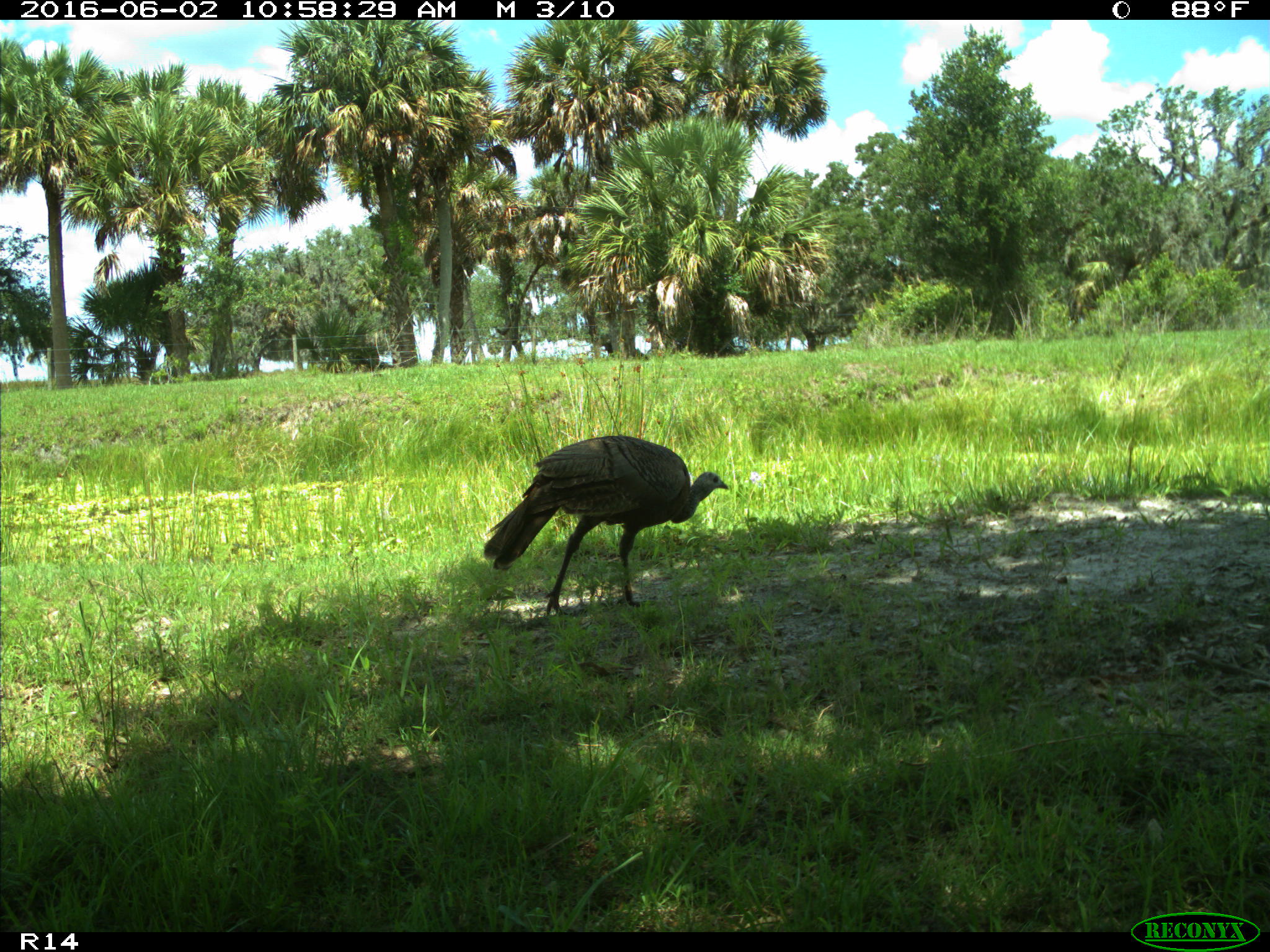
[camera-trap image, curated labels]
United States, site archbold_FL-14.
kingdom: Animalia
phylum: Chordata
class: Aves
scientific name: Aves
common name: birds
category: unidentified bird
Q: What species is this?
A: Unidentified bird (birds) (Aves).